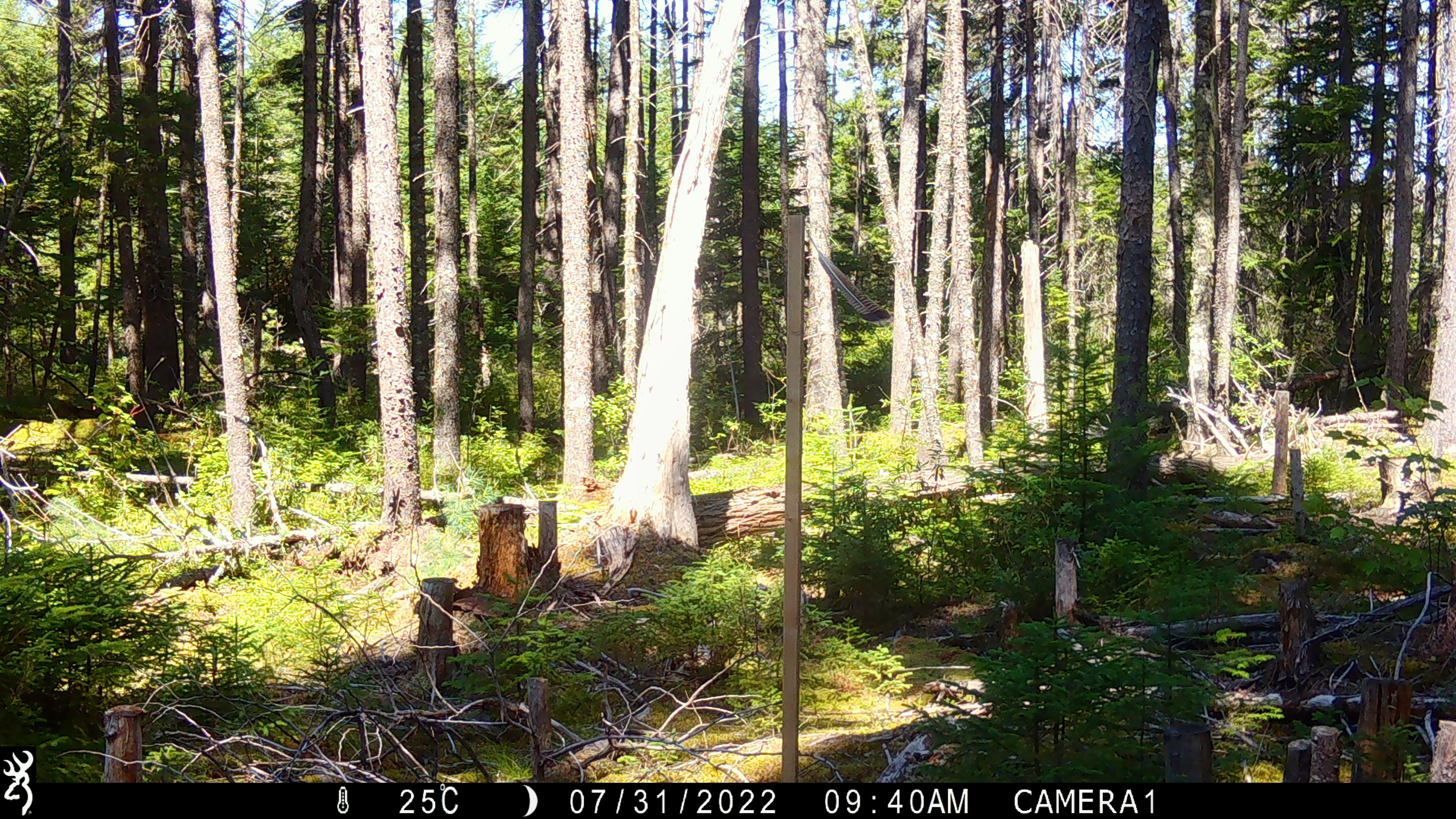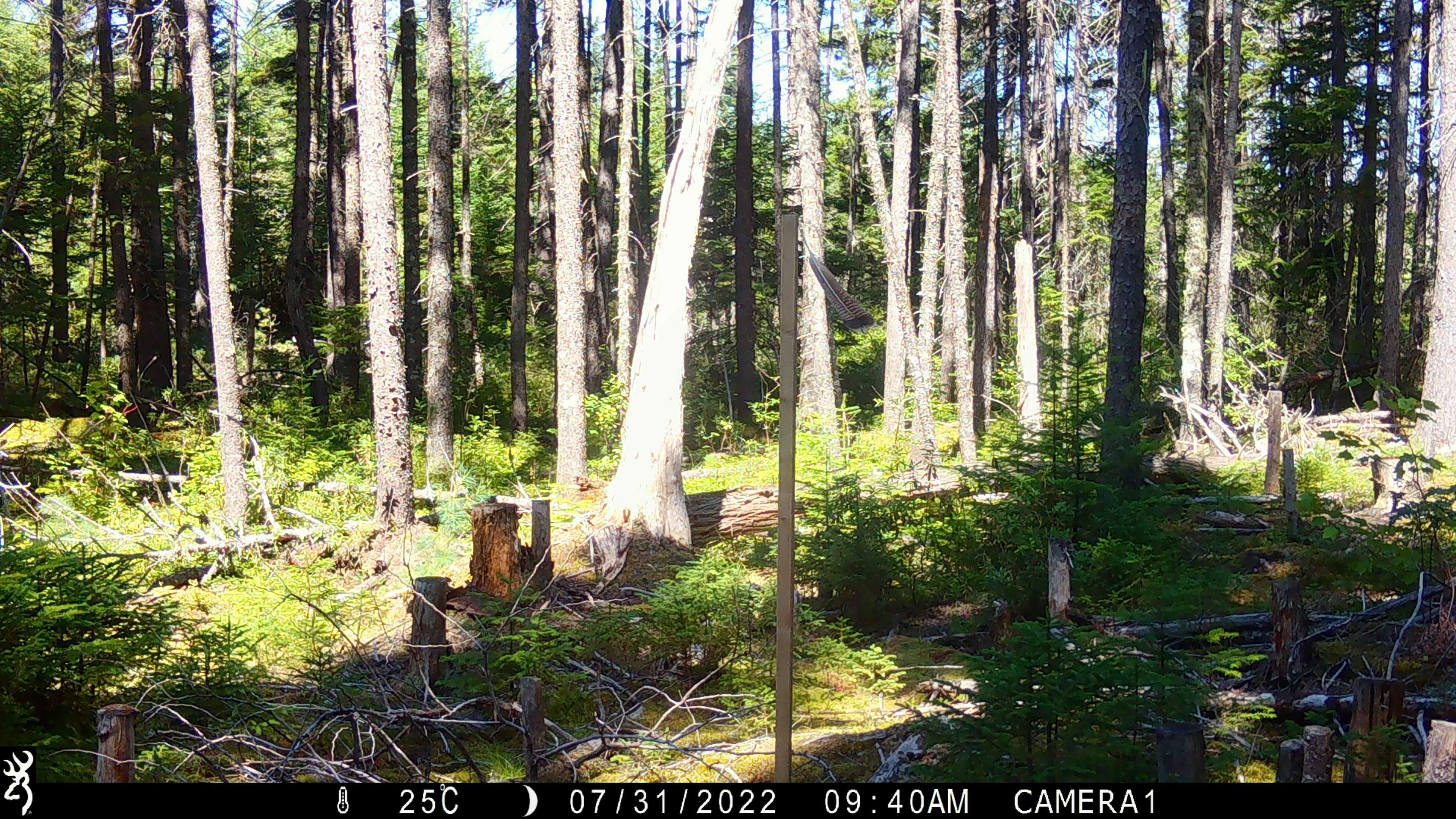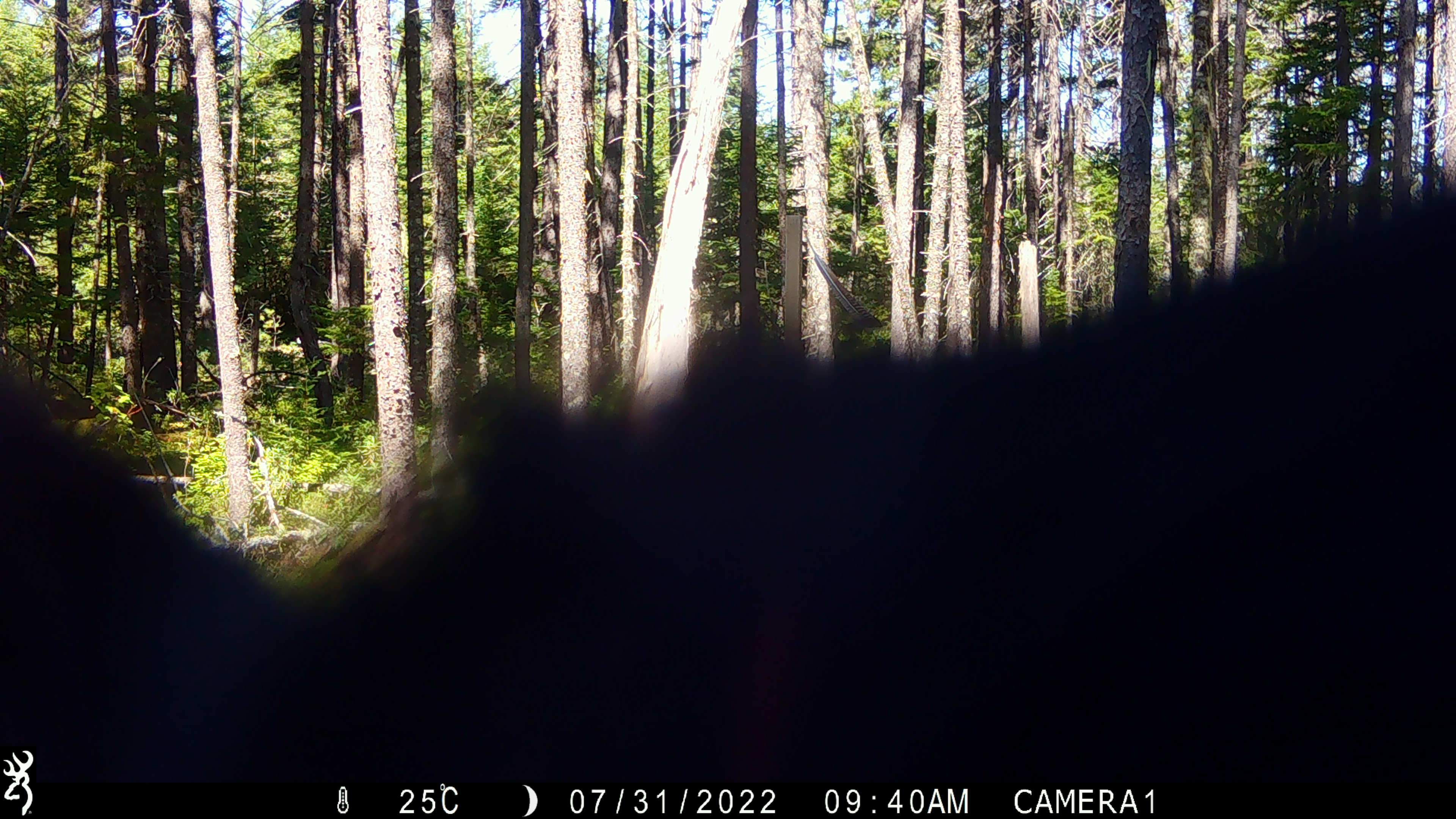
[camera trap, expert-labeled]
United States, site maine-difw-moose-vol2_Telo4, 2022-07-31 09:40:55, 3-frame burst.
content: unidentified animal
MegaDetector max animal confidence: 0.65